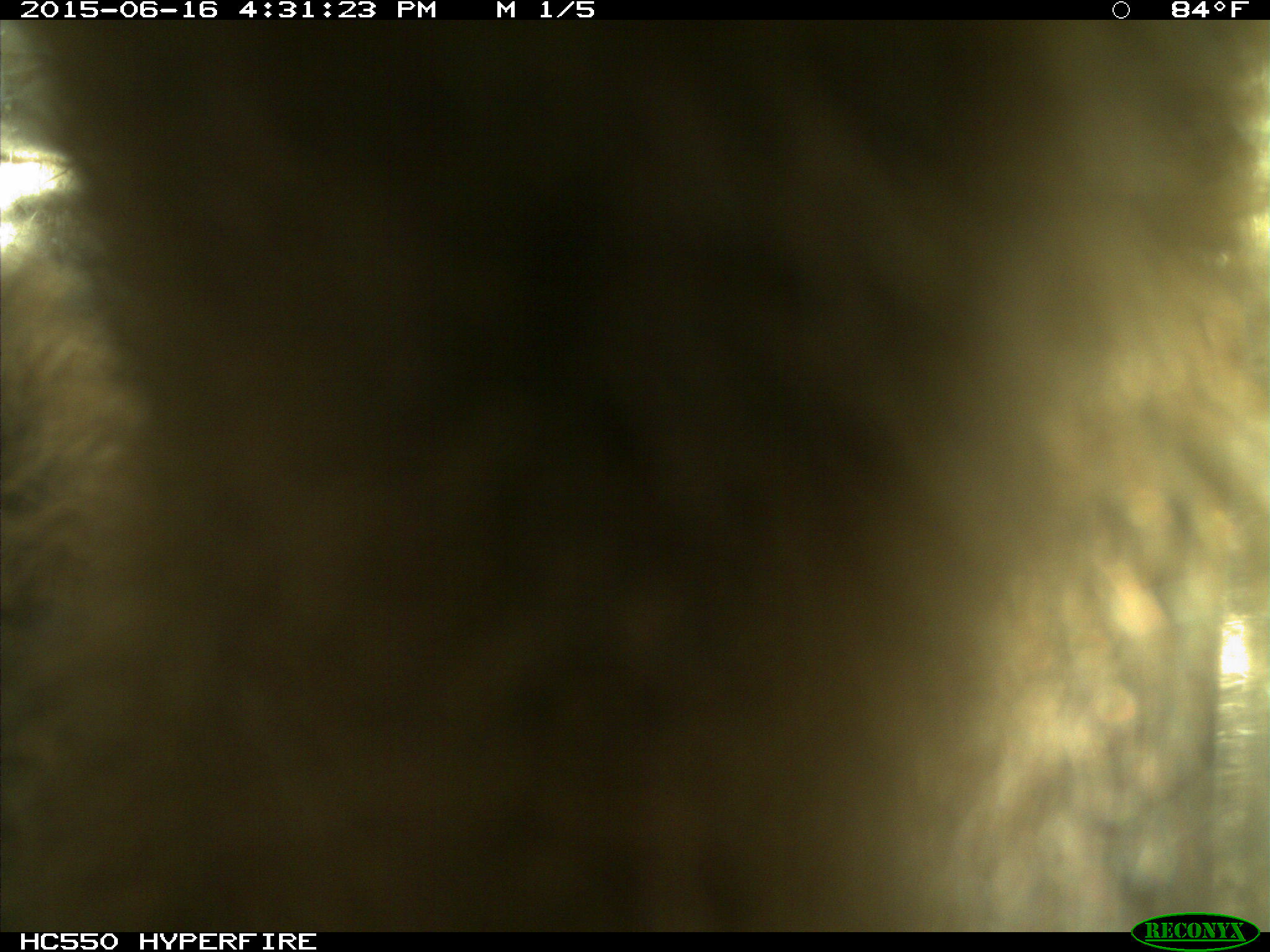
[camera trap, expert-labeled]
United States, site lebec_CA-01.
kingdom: Animalia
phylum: Chordata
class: Mammalia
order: Carnivora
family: Ursidae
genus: Ursus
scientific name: Ursus americanus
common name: american black bear